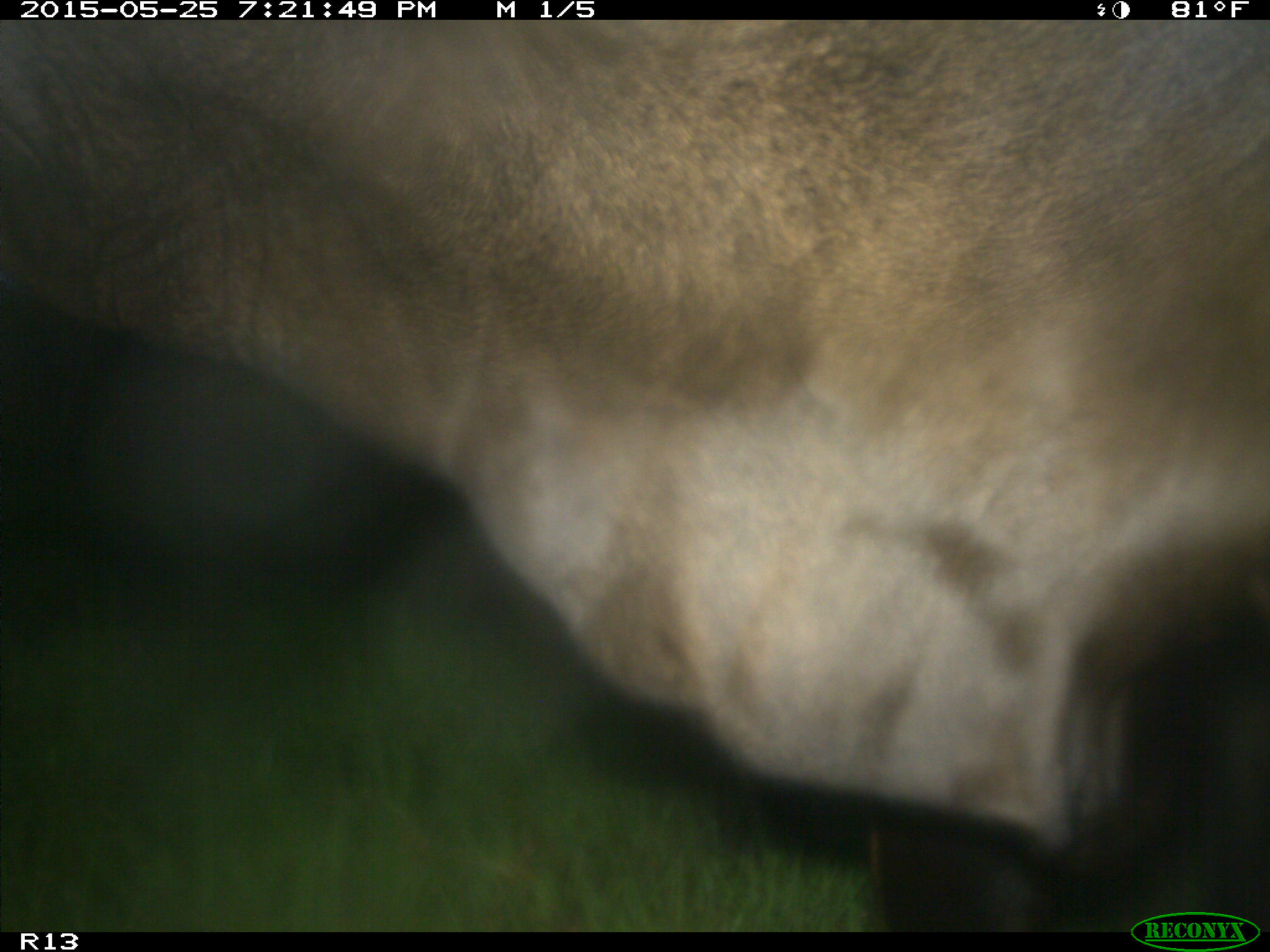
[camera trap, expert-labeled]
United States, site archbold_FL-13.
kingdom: Animalia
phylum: Chordata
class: Mammalia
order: Artiodactyla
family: Bovidae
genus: Bos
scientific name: Bos taurus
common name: domestic cow